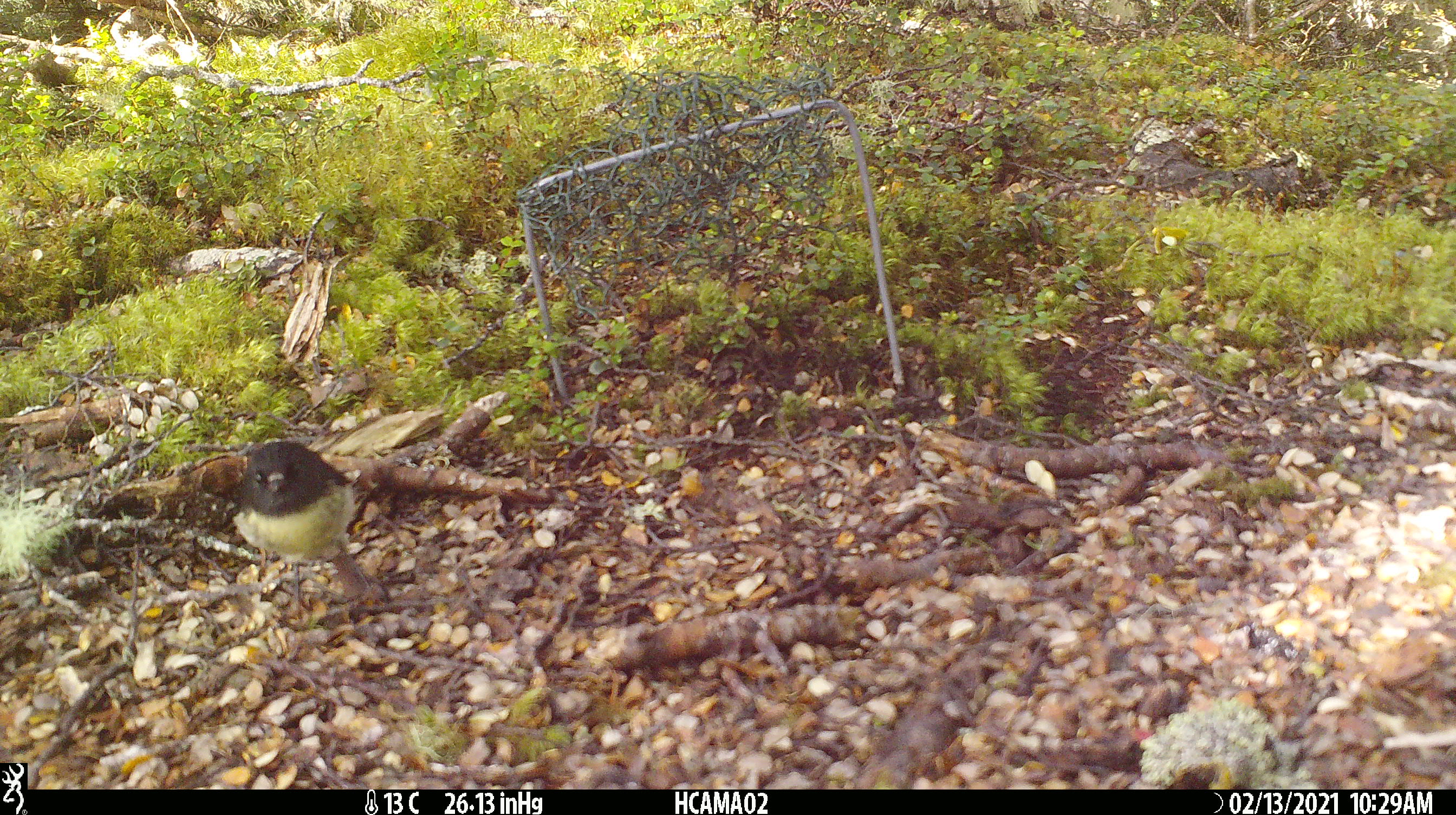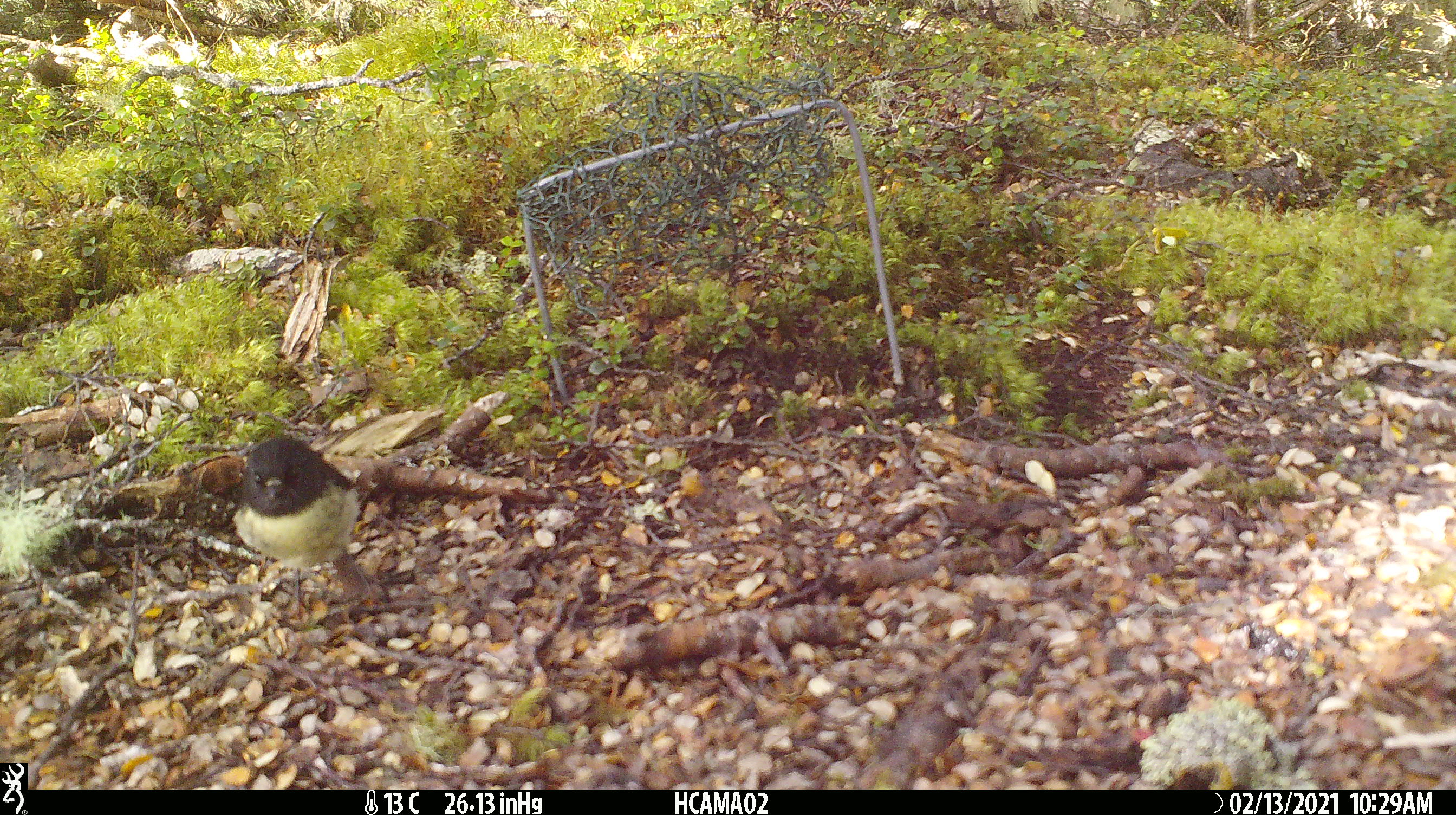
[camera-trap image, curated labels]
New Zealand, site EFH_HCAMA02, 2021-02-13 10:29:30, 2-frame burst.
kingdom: Animalia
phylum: Chordata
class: Aves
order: Passeriformes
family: Petroicidae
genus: Petroica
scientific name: Petroica macrocephala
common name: tomtit